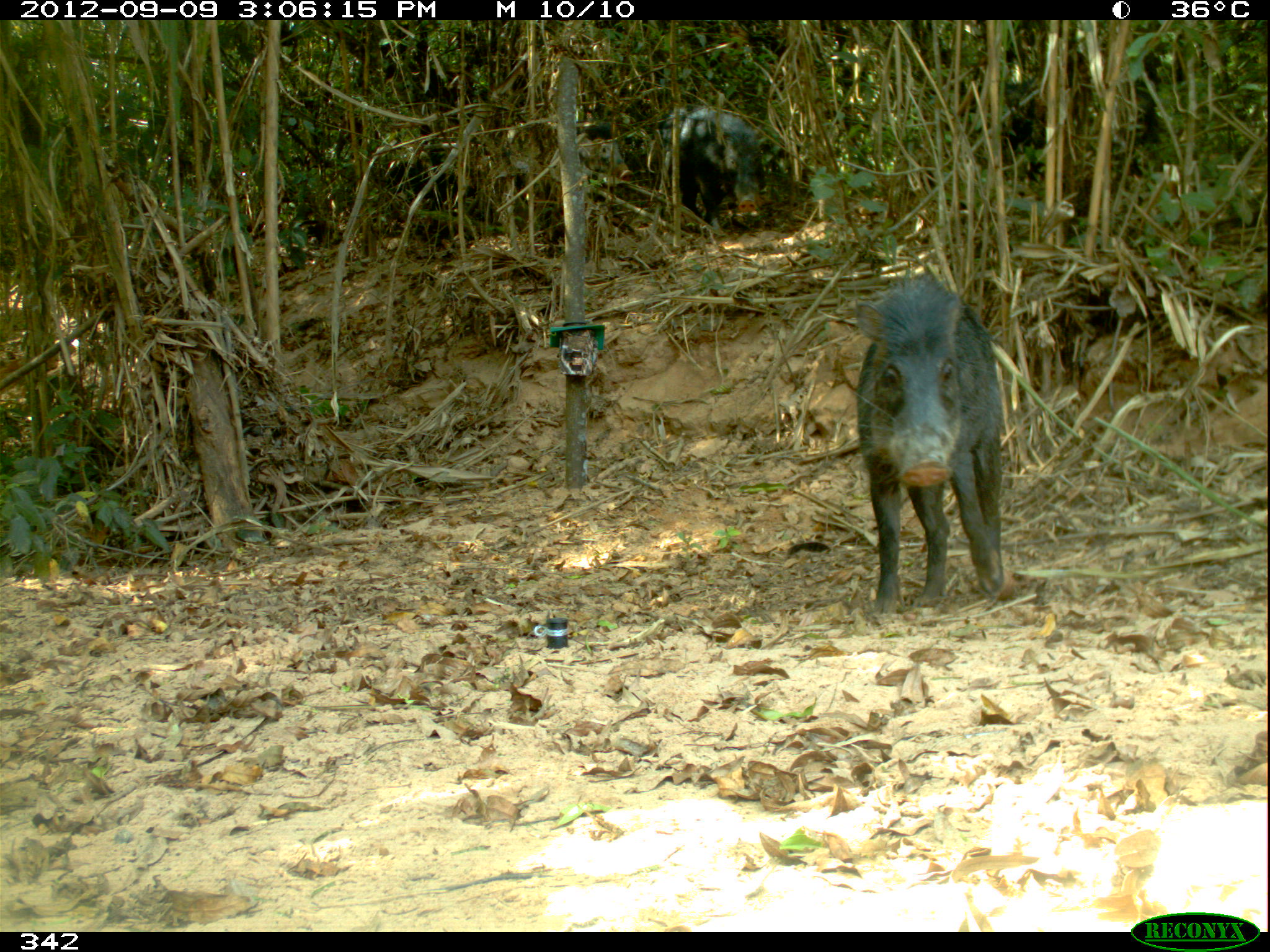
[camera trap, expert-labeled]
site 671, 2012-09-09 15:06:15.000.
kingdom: Animalia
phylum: Chordata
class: Mammalia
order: Artiodactyla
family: Tayassuidae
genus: Tayassu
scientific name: Tayassu pecari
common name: white-lipped peccary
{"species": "Tayassu pecari (white-lipped peccary)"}